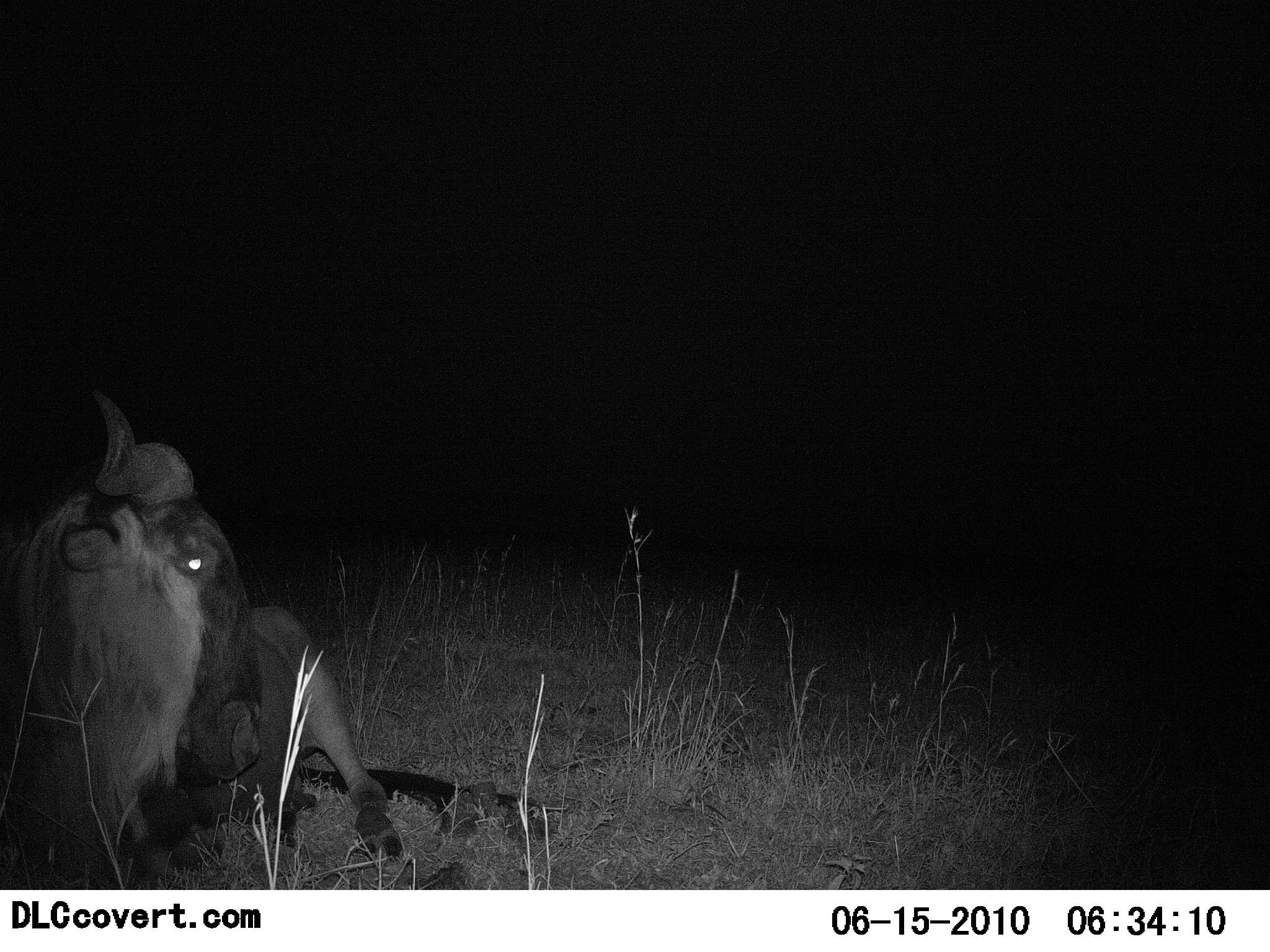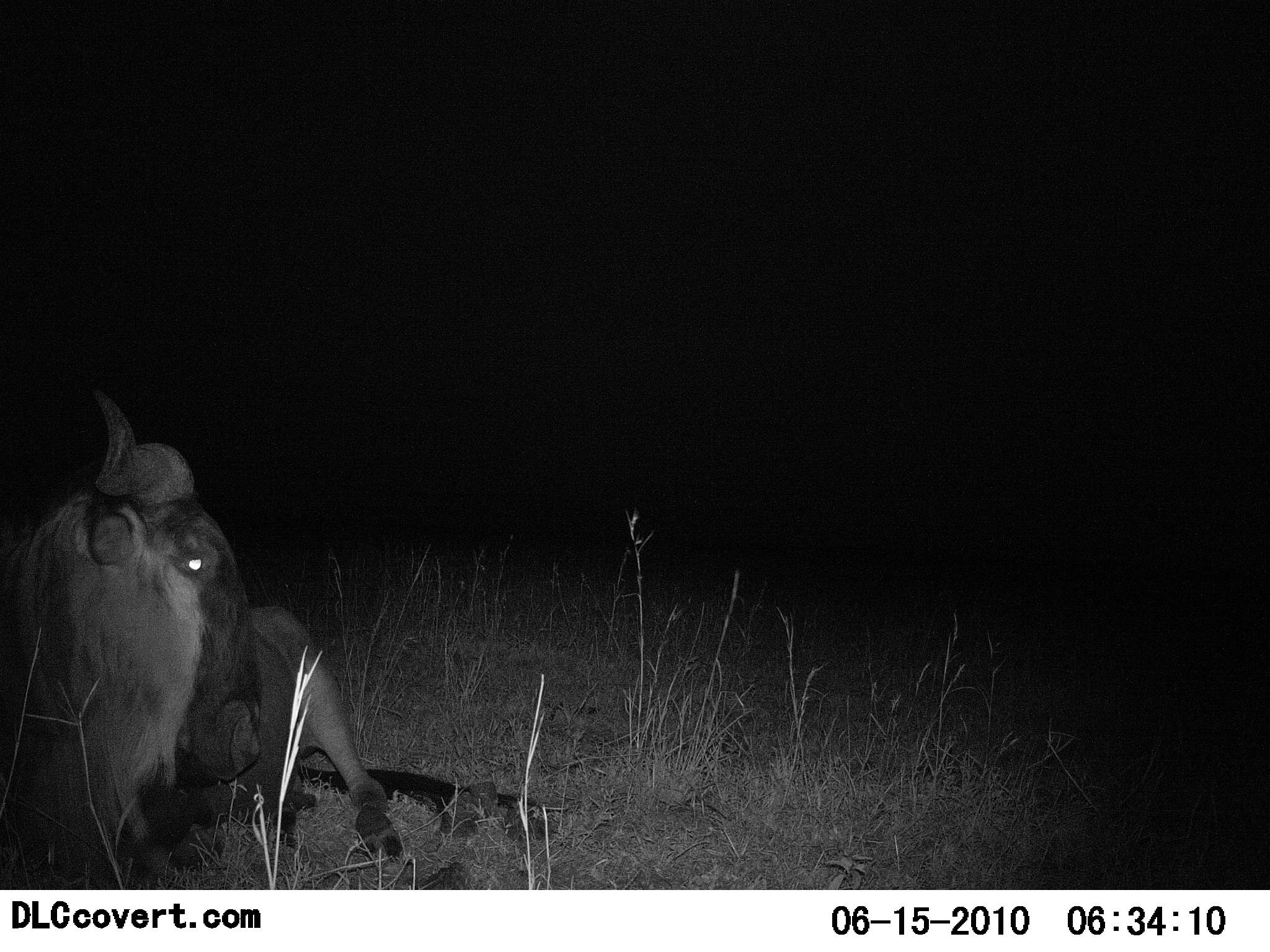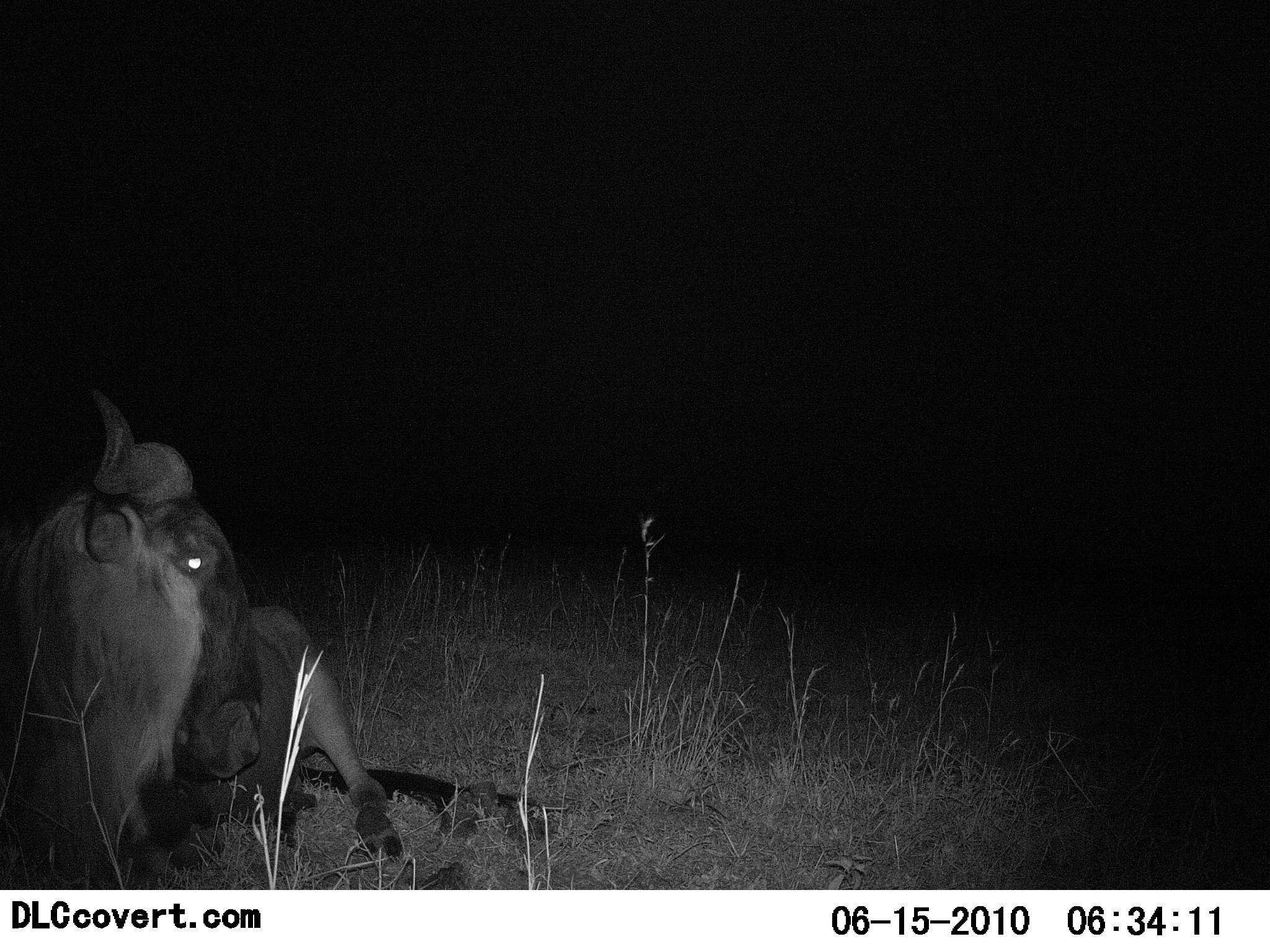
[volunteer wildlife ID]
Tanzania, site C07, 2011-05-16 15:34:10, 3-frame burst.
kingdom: Animalia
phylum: Chordata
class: Mammalia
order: Artiodactyla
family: Bovidae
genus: Connochaetes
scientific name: Connochaetes taurinus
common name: blue wildebeest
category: wildebeest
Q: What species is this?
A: Wildebeest (blue wildebeest) (Connochaetes taurinus).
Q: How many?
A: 1.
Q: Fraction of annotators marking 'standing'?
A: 10%.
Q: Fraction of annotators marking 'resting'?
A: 100%.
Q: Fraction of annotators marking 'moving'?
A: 0%.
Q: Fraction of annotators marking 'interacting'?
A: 0%.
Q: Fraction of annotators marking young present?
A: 0%.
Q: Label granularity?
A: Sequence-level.